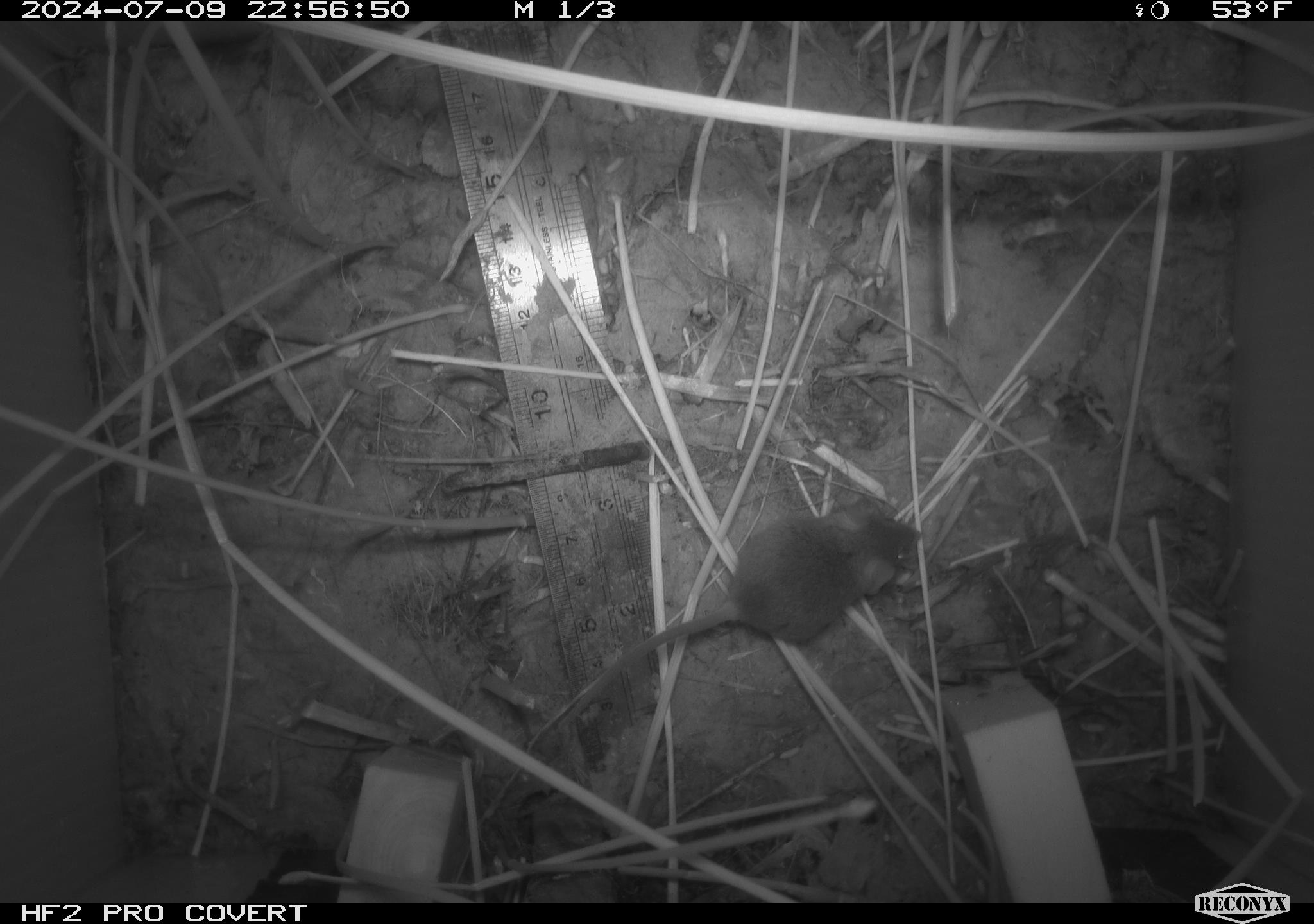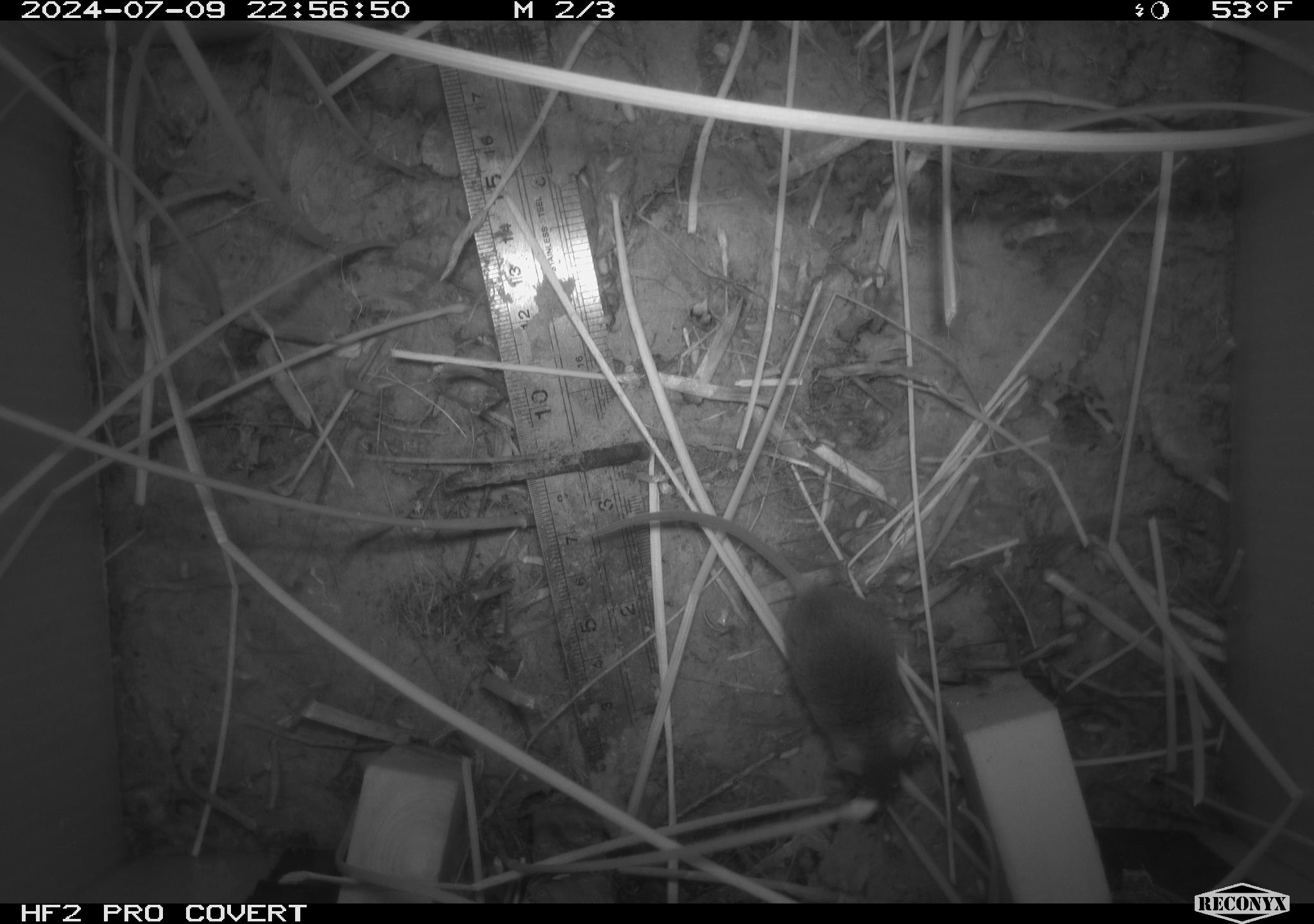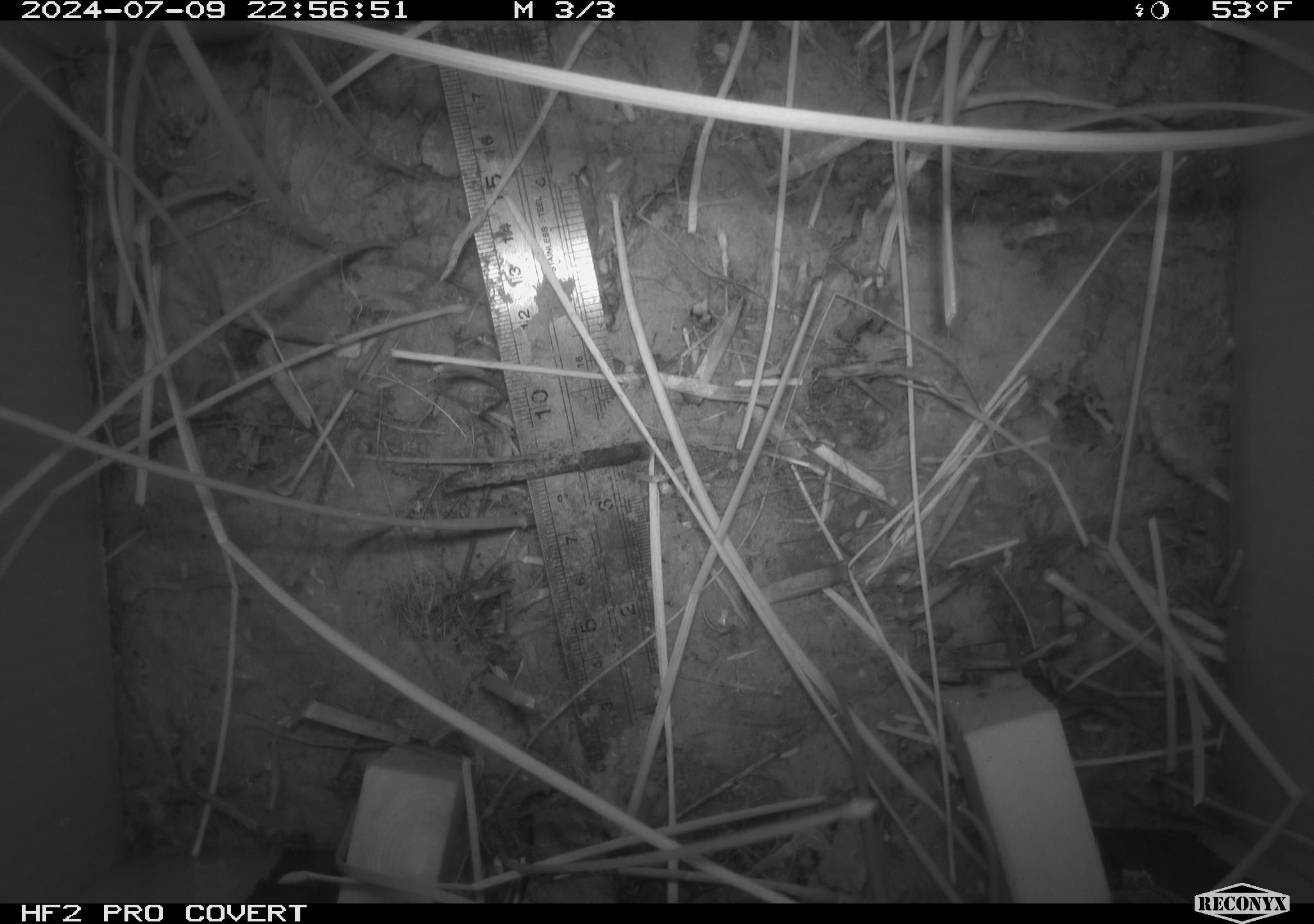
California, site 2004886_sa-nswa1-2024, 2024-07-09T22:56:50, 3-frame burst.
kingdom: Animalia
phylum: Chordata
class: Mammalia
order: Rodentia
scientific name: Rodentia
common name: rodent